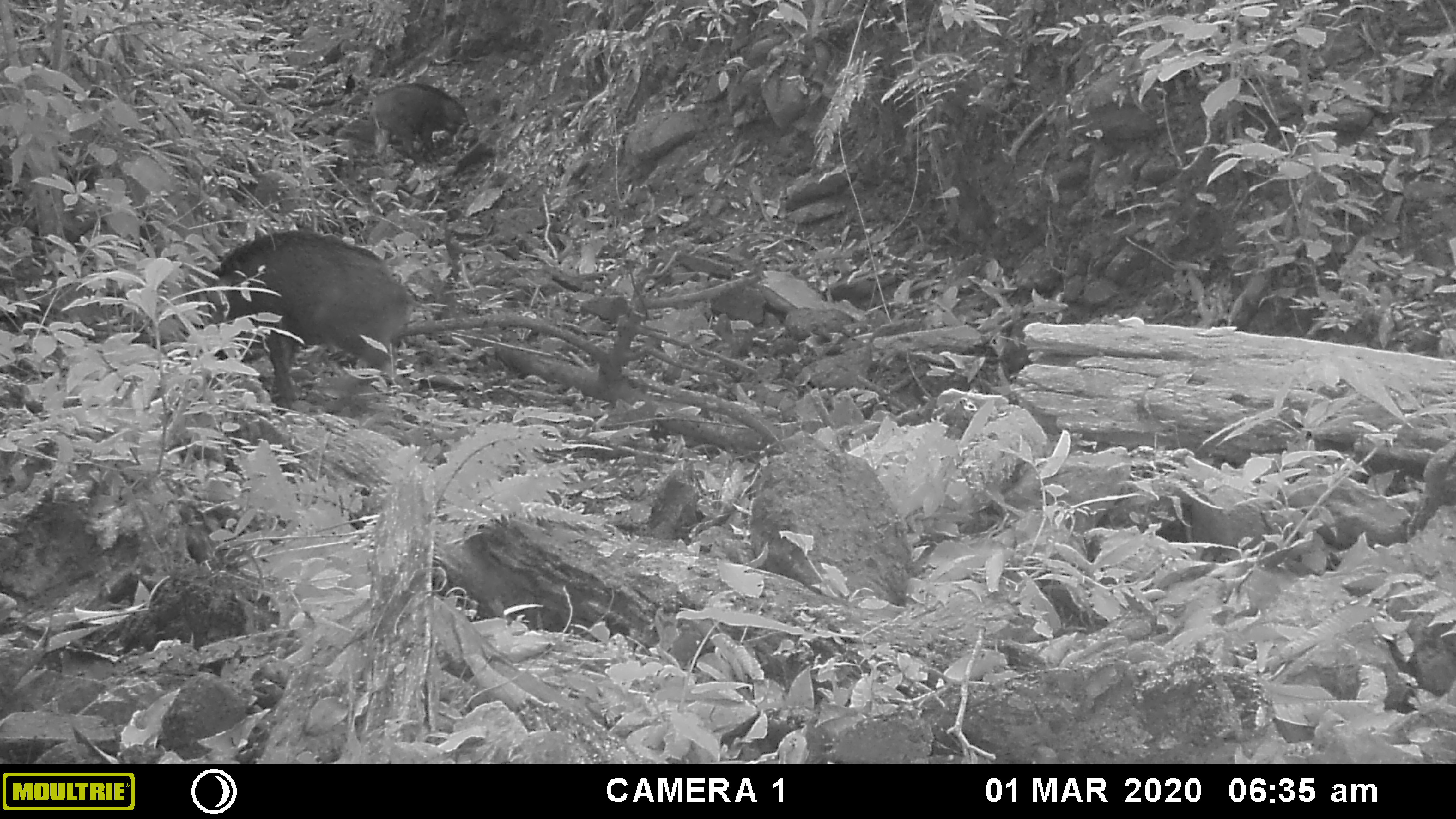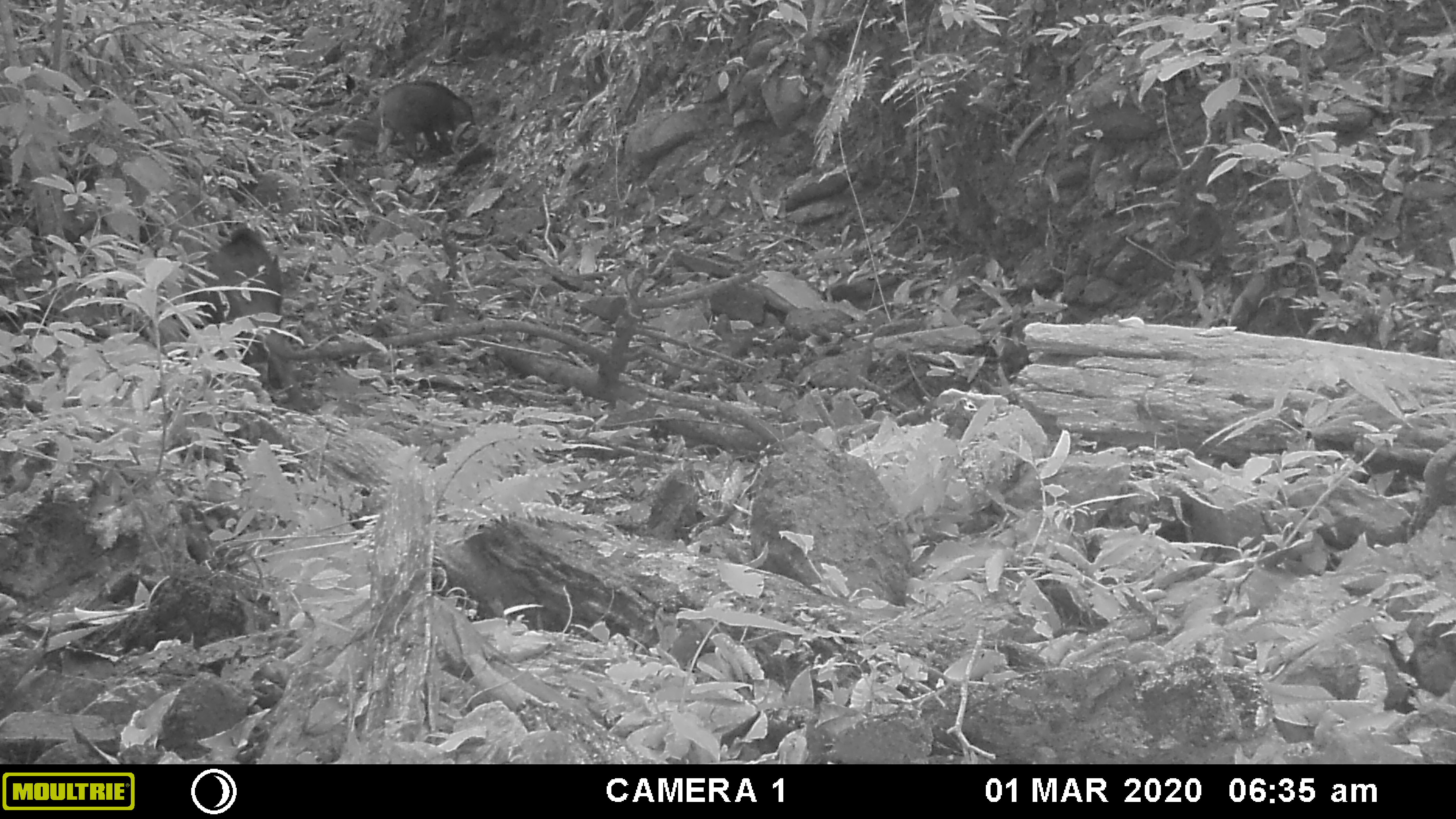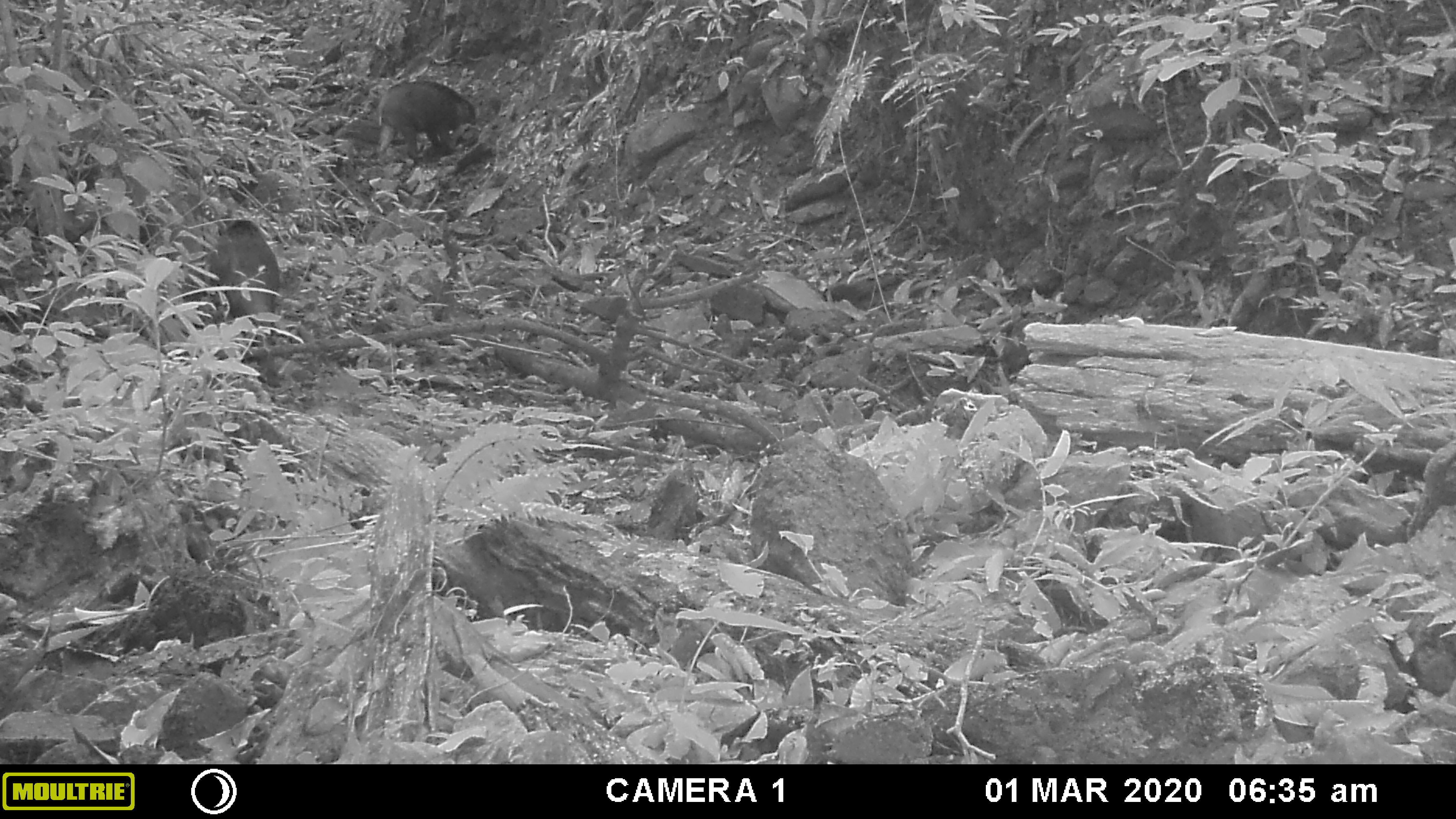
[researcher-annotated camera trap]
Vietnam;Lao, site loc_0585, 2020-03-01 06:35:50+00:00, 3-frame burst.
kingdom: Animalia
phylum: Chordata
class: Mammalia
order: Artiodactyla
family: Suidae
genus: Sus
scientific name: Sus scrofa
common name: eurasian wild pig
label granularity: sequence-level